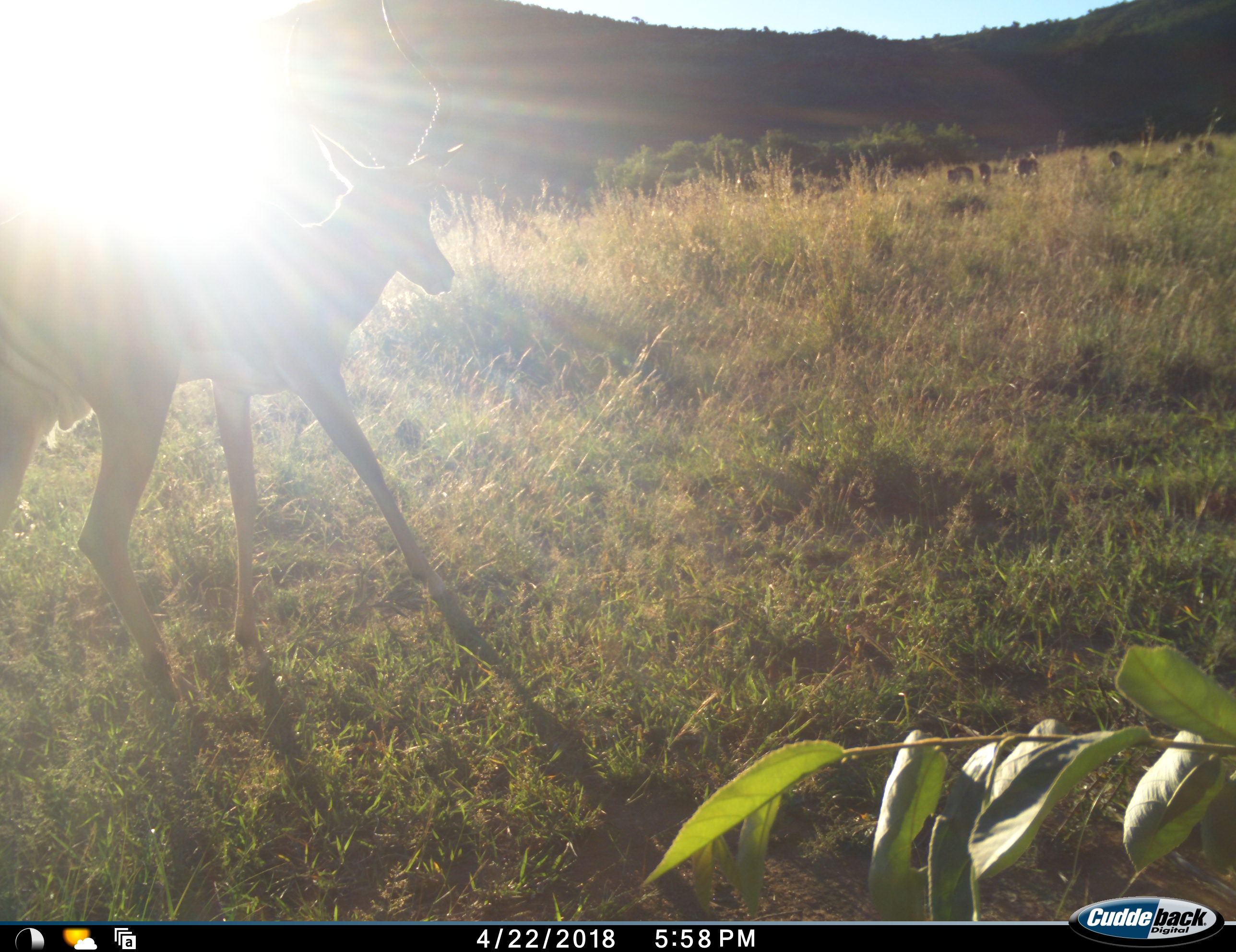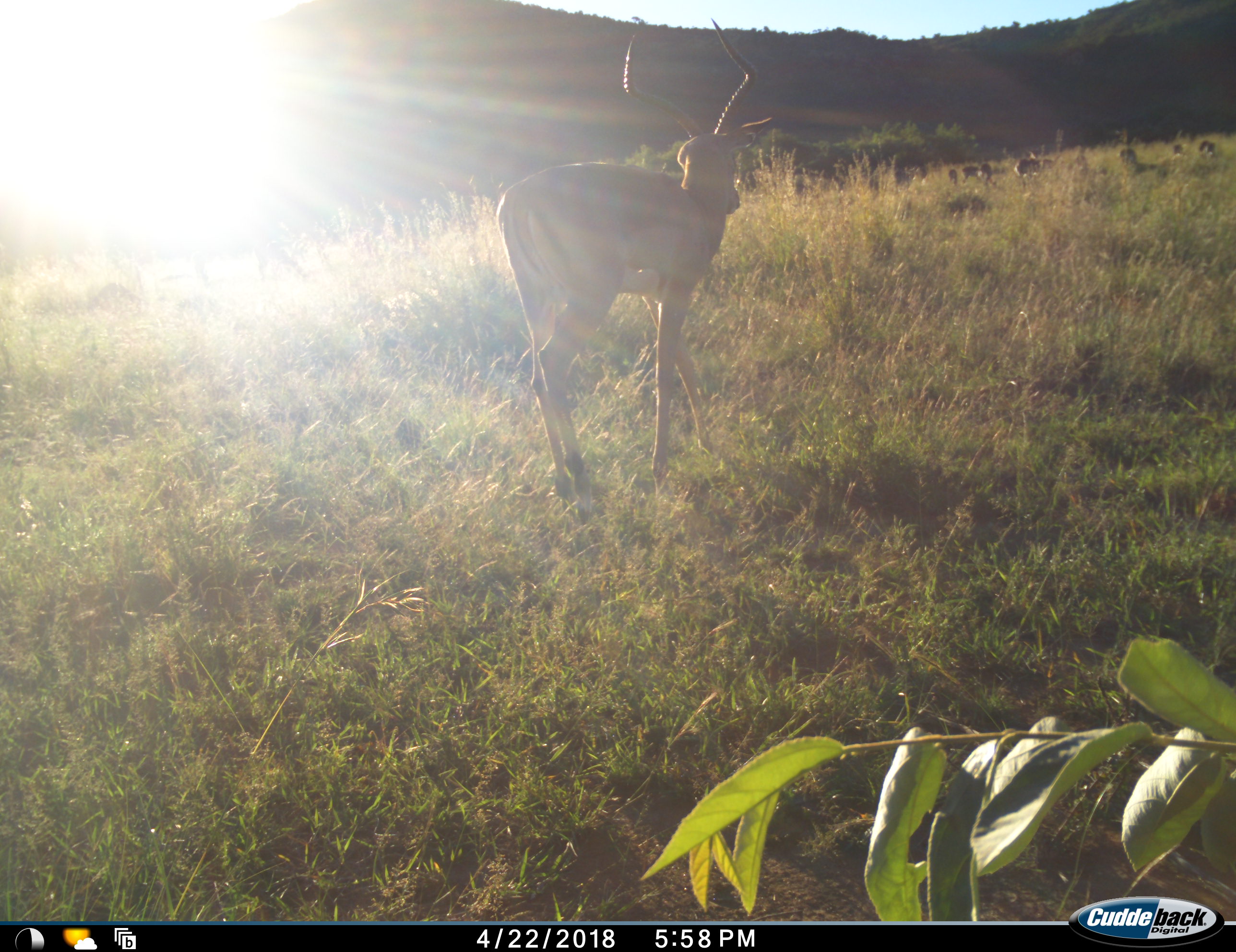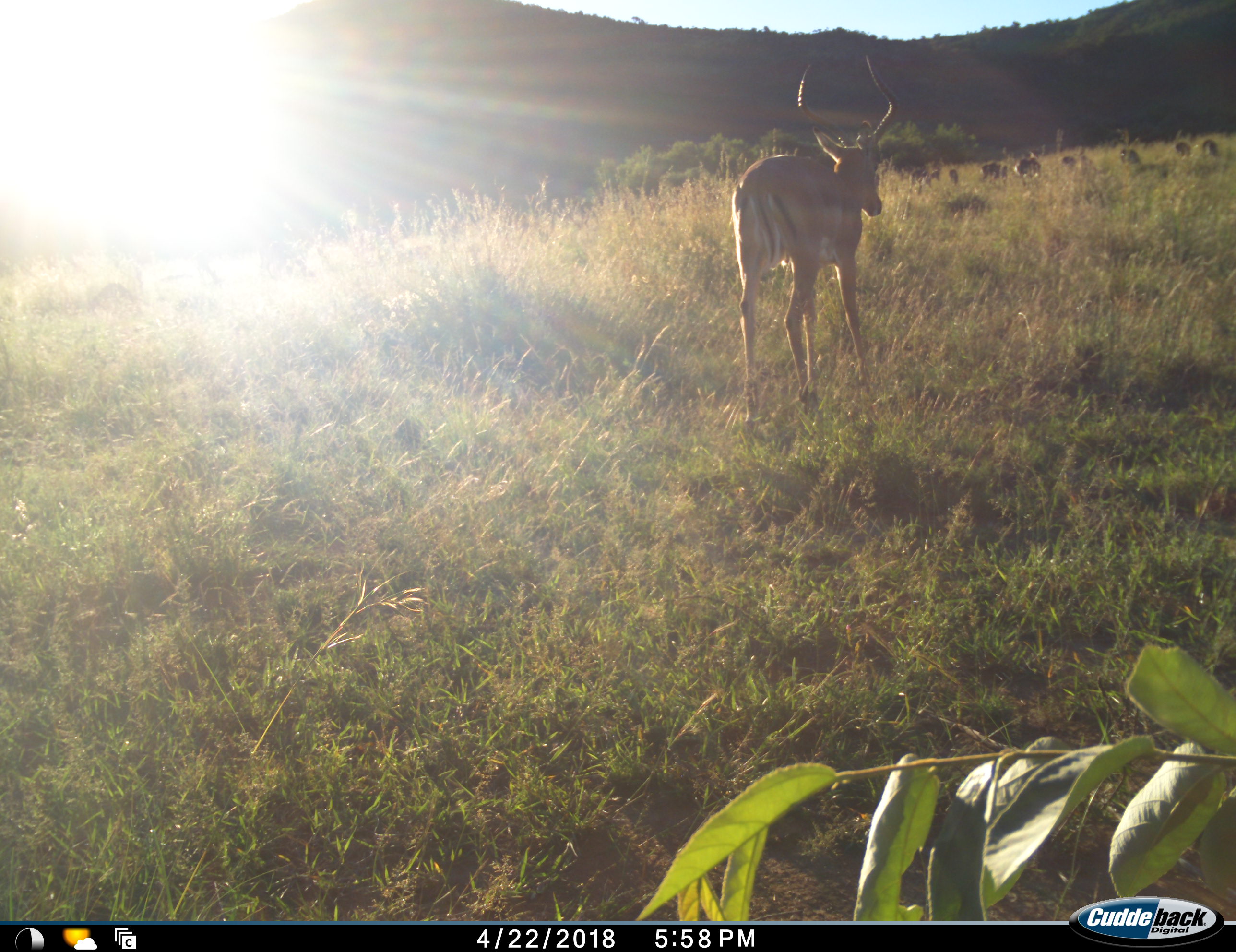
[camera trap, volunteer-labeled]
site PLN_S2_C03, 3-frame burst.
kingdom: Animalia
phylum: Chordata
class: Mammalia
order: Artiodactyla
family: Bovidae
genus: Aepyceros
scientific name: Aepyceros melampus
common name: impala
Impala (Aepyceros melampus), count 1. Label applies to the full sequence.